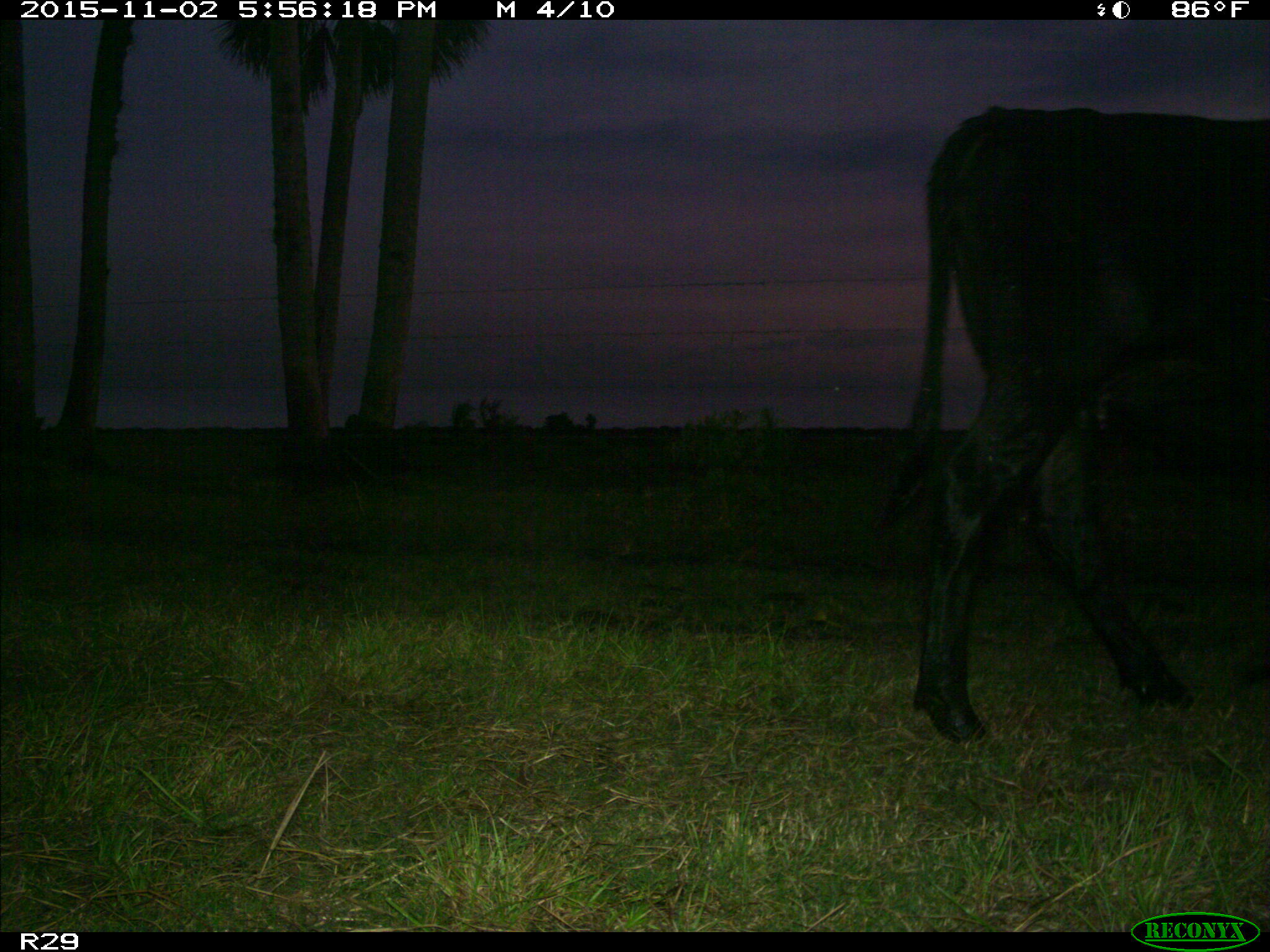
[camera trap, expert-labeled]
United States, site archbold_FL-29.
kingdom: Animalia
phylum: Chordata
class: Mammalia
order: Artiodactyla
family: Bovidae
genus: Bos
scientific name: Bos taurus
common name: domestic cow